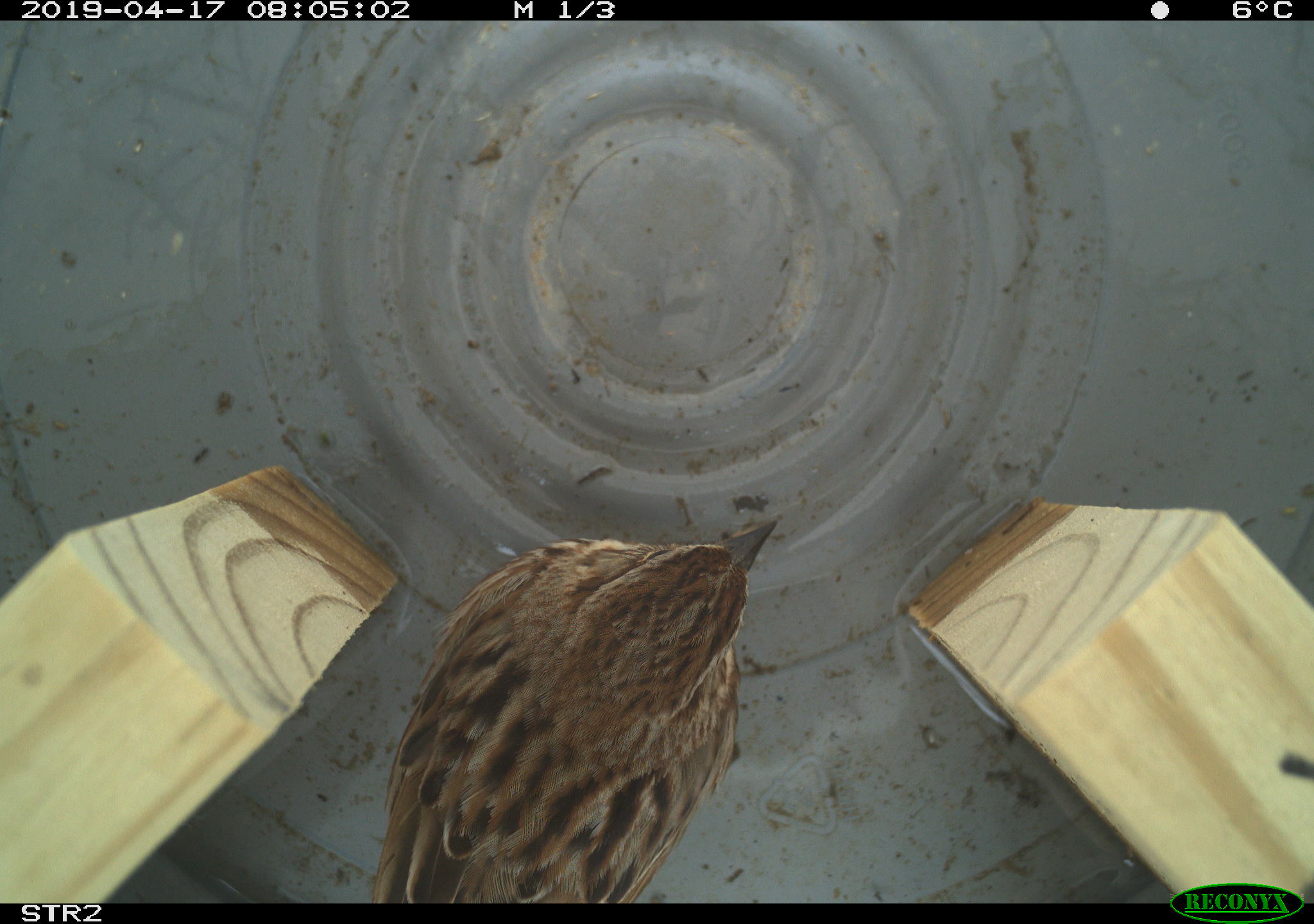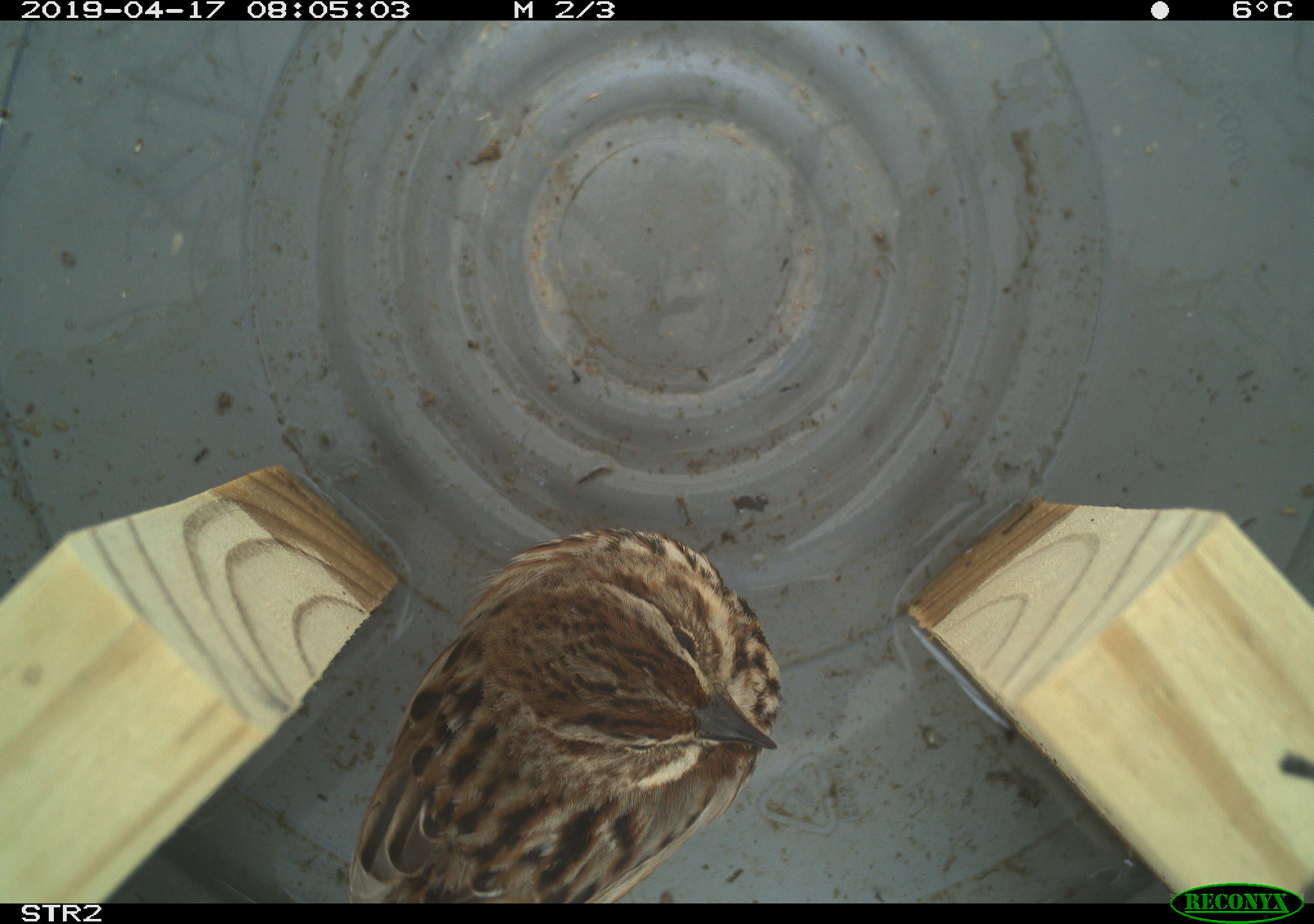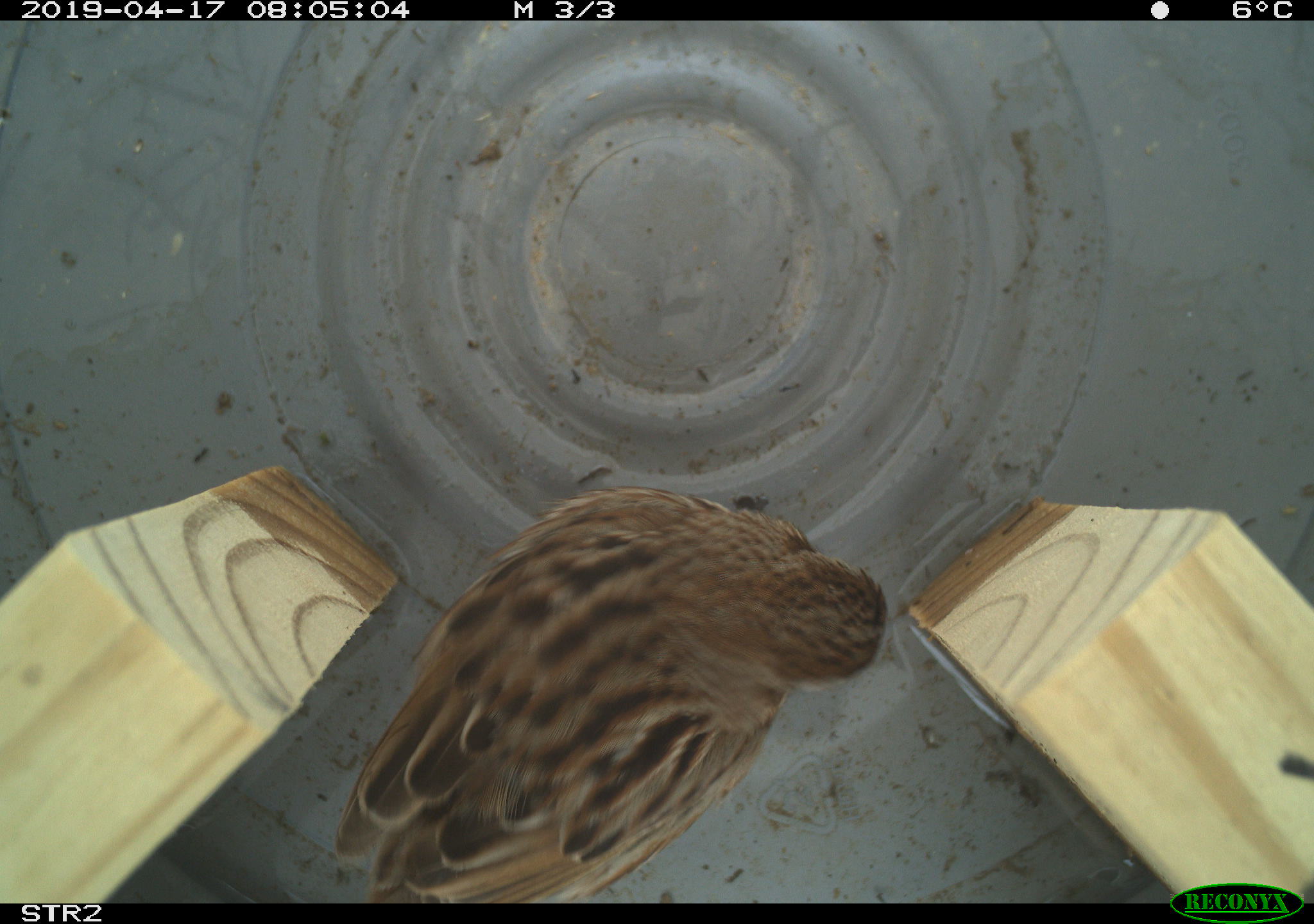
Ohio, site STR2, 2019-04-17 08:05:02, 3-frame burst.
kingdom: Animalia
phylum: Chordata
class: Aves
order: Passeriformes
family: Passerellidae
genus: Melospiza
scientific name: Melospiza melodia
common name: song sparrow